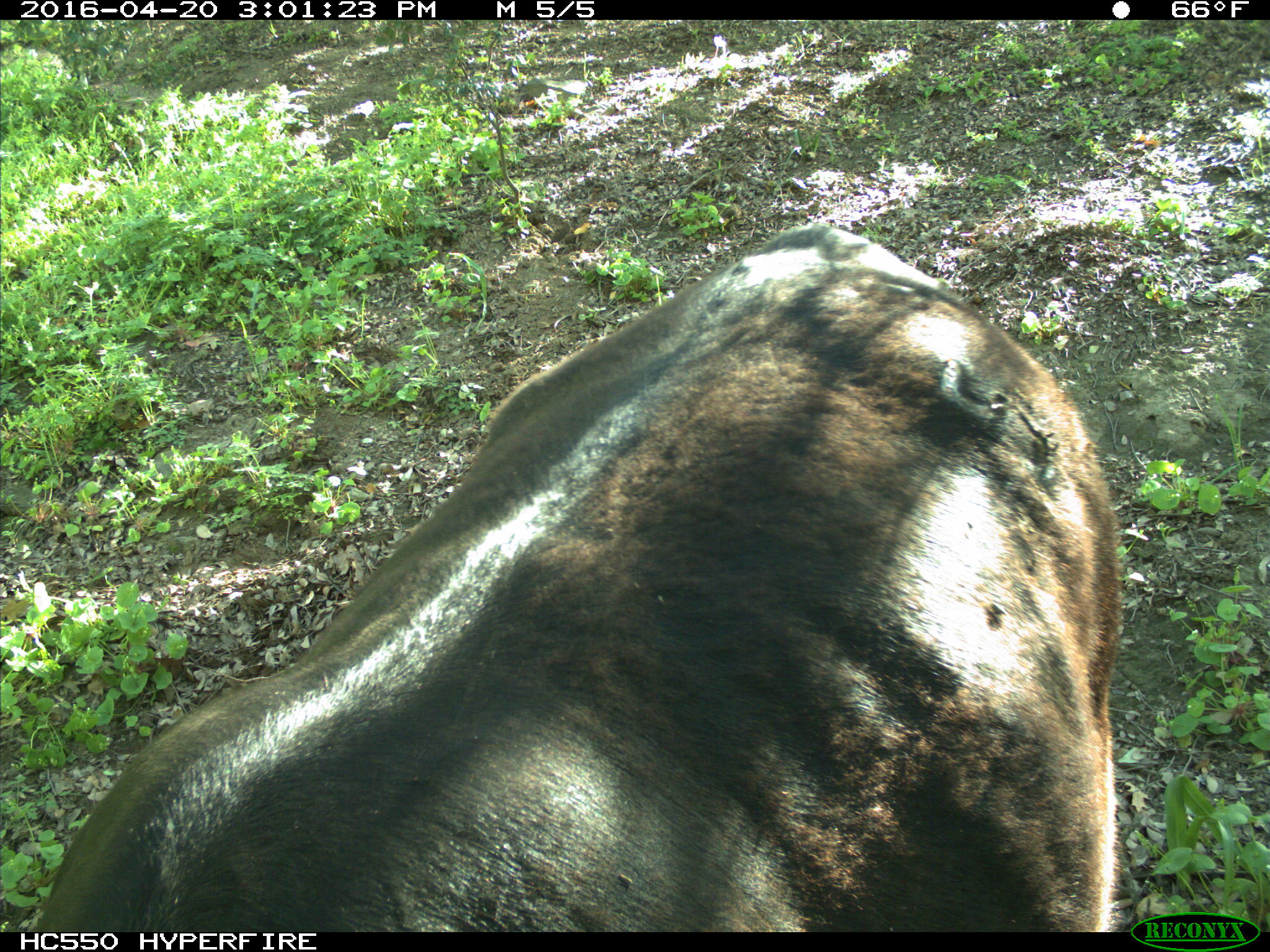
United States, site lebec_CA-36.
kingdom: Animalia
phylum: Chordata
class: Mammalia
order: Artiodactyla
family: Bovidae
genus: Bos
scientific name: Bos taurus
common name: domestic cow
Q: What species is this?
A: Bos taurus (domestic cow).